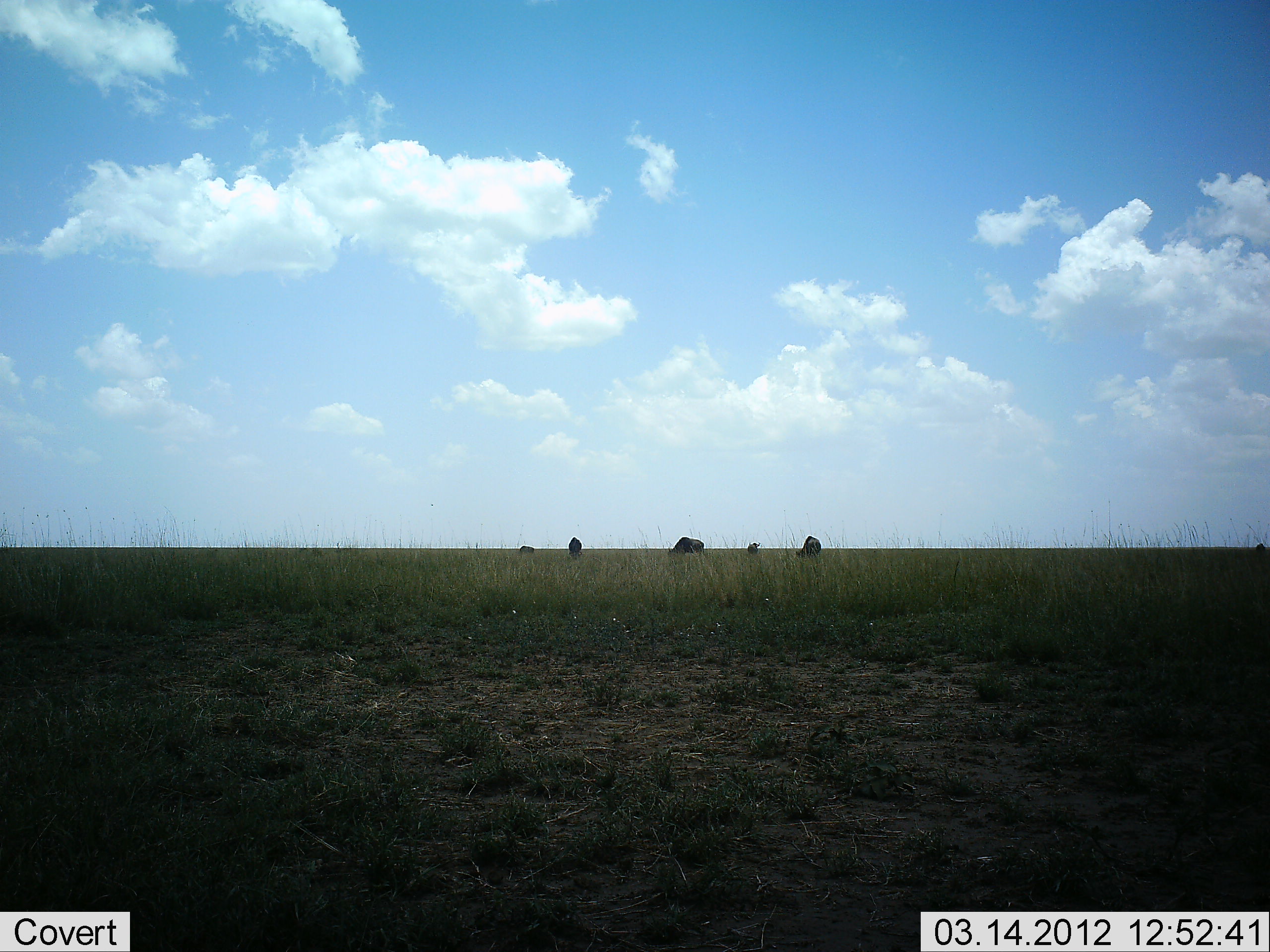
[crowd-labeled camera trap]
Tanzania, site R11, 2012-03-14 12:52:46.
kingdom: Animalia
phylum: Chordata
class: Mammalia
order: Artiodactyla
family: Bovidae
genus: Connochaetes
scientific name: Connochaetes taurinus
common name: blue wildebeest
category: wildebeest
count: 5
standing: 28%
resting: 0%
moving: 0%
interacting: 0%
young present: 0%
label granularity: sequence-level